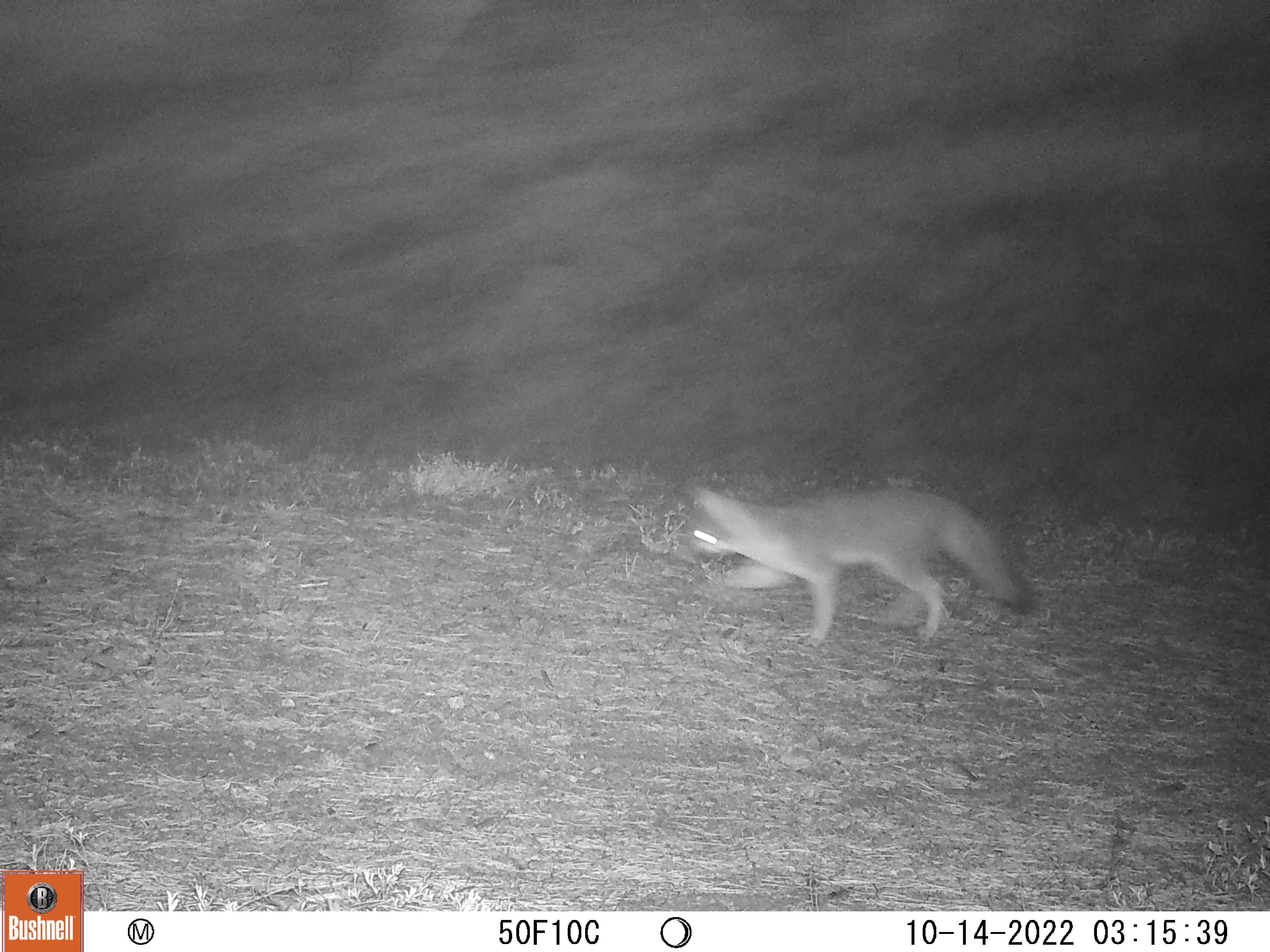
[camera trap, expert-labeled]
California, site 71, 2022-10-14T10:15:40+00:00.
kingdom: Animalia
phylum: Chordata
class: Mammalia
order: Carnivora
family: Canidae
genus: Urocyon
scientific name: Urocyon cinereoargenteus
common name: gray fox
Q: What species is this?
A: Gray fox (Urocyon cinereoargenteus).